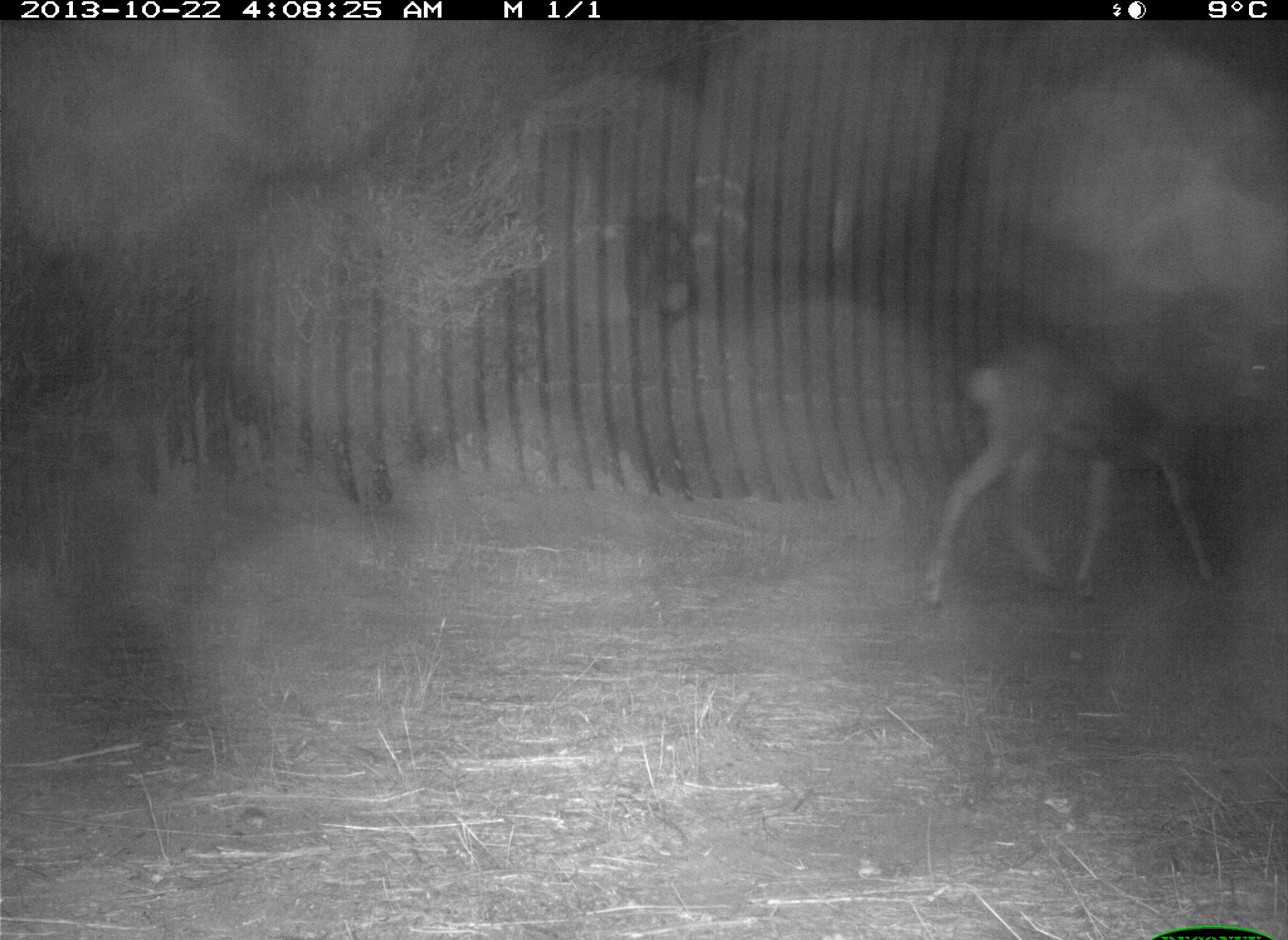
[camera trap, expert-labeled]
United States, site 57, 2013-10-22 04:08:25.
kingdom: Animalia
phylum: Chordata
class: Mammalia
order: Artiodactyla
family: Cervidae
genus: Odocoileus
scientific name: Odocoileus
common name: deer